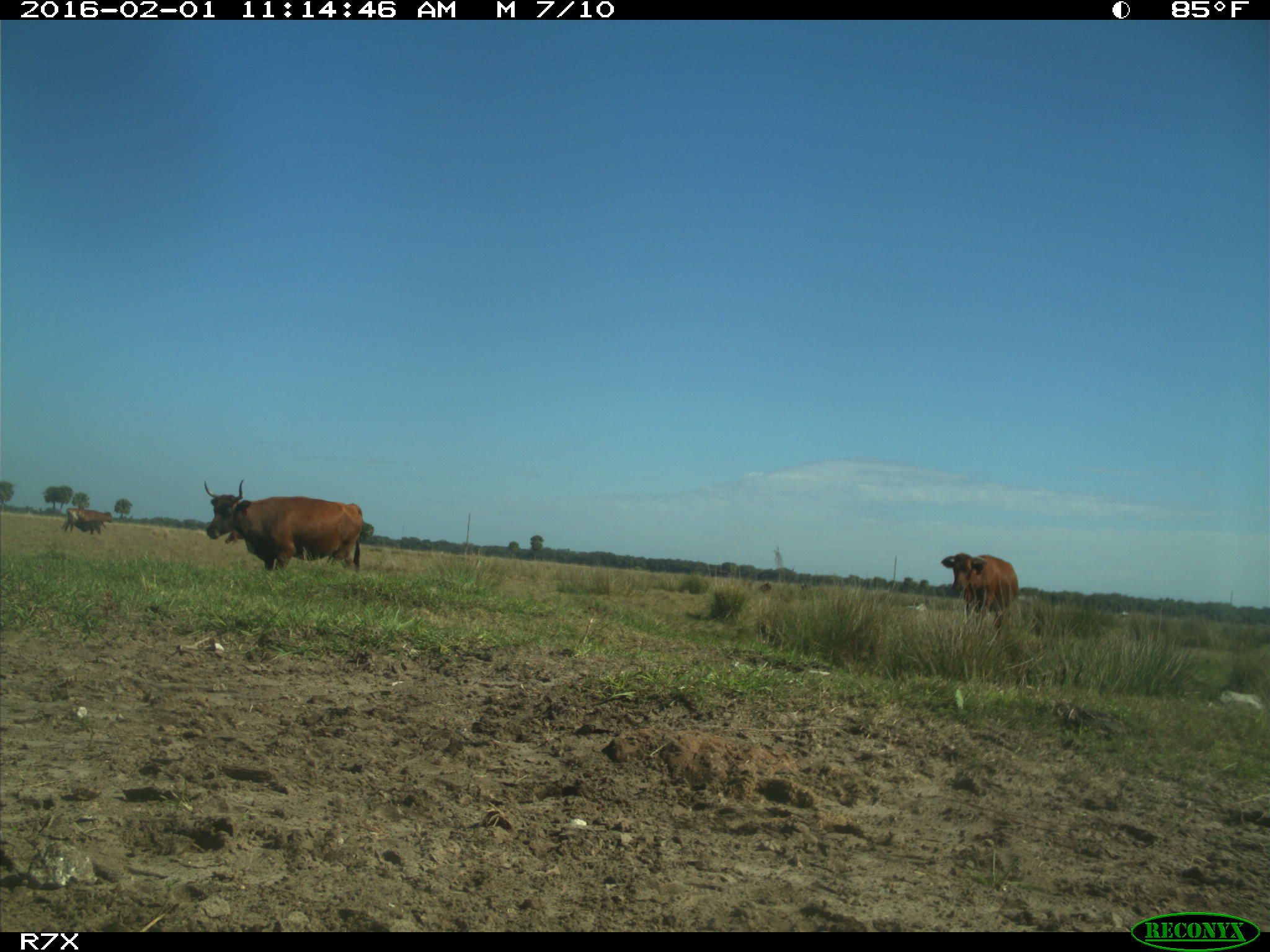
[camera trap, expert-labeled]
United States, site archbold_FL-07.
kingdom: Animalia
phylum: Chordata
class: Mammalia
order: Artiodactyla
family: Bovidae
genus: Bos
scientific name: Bos taurus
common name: domestic cow